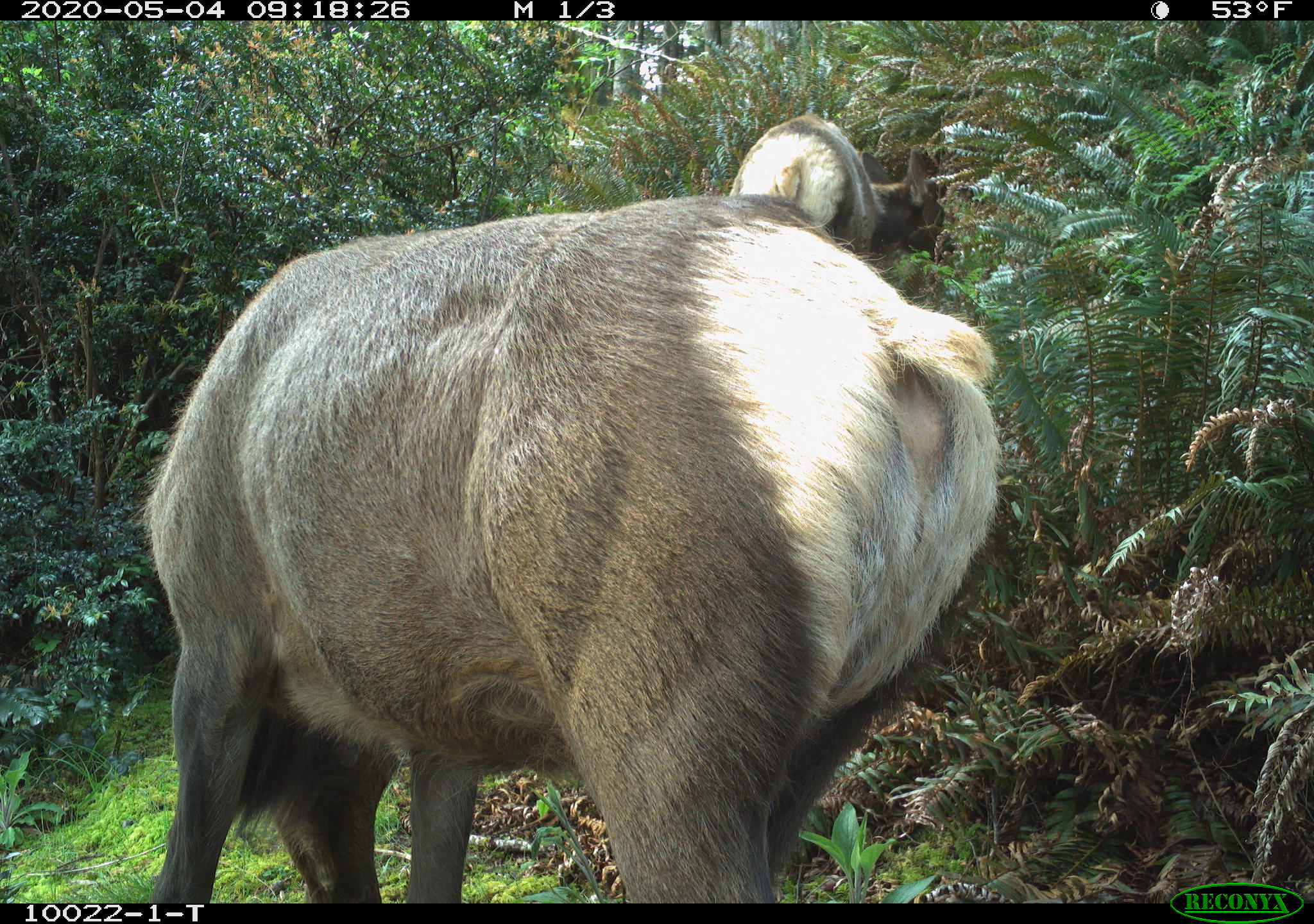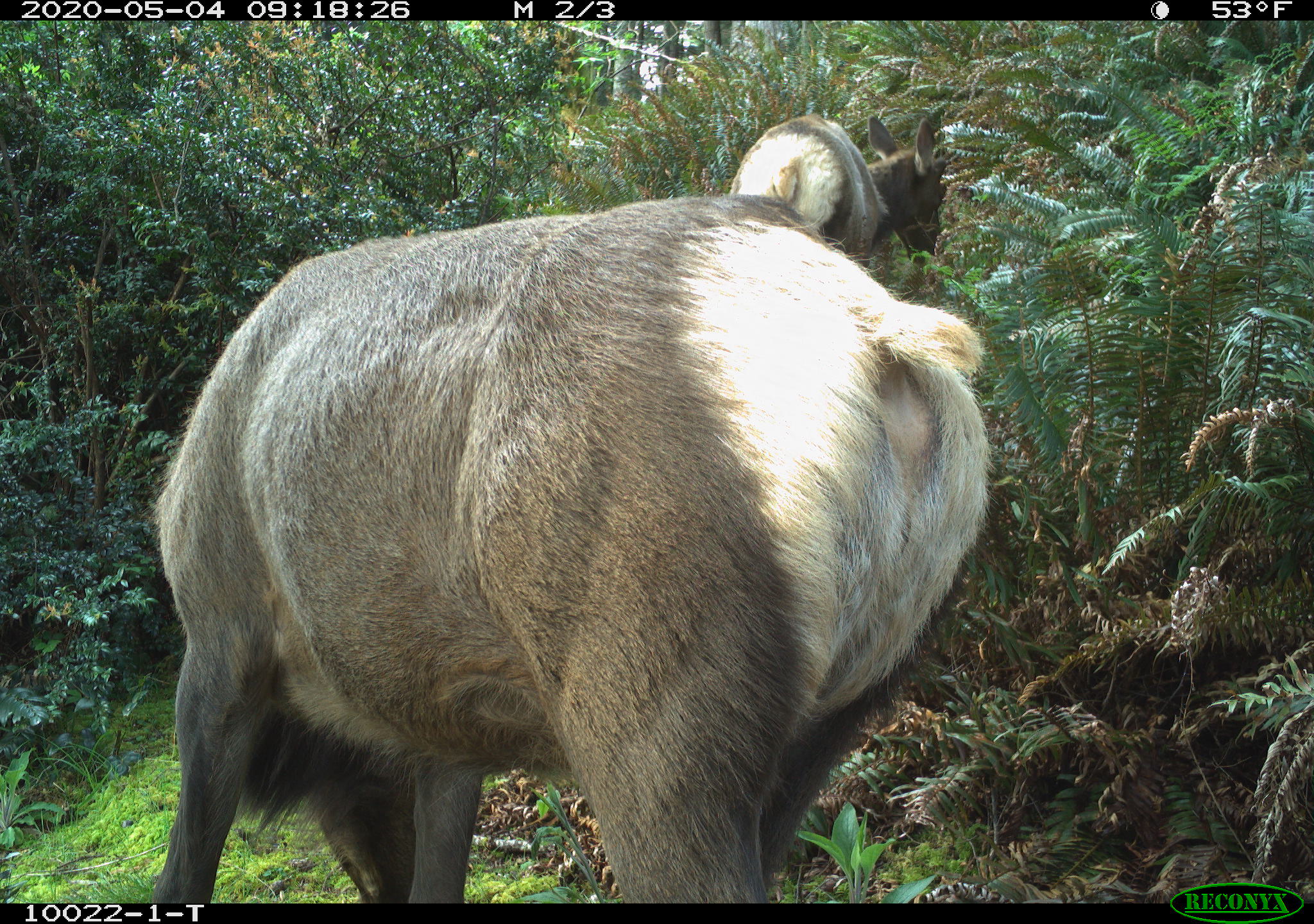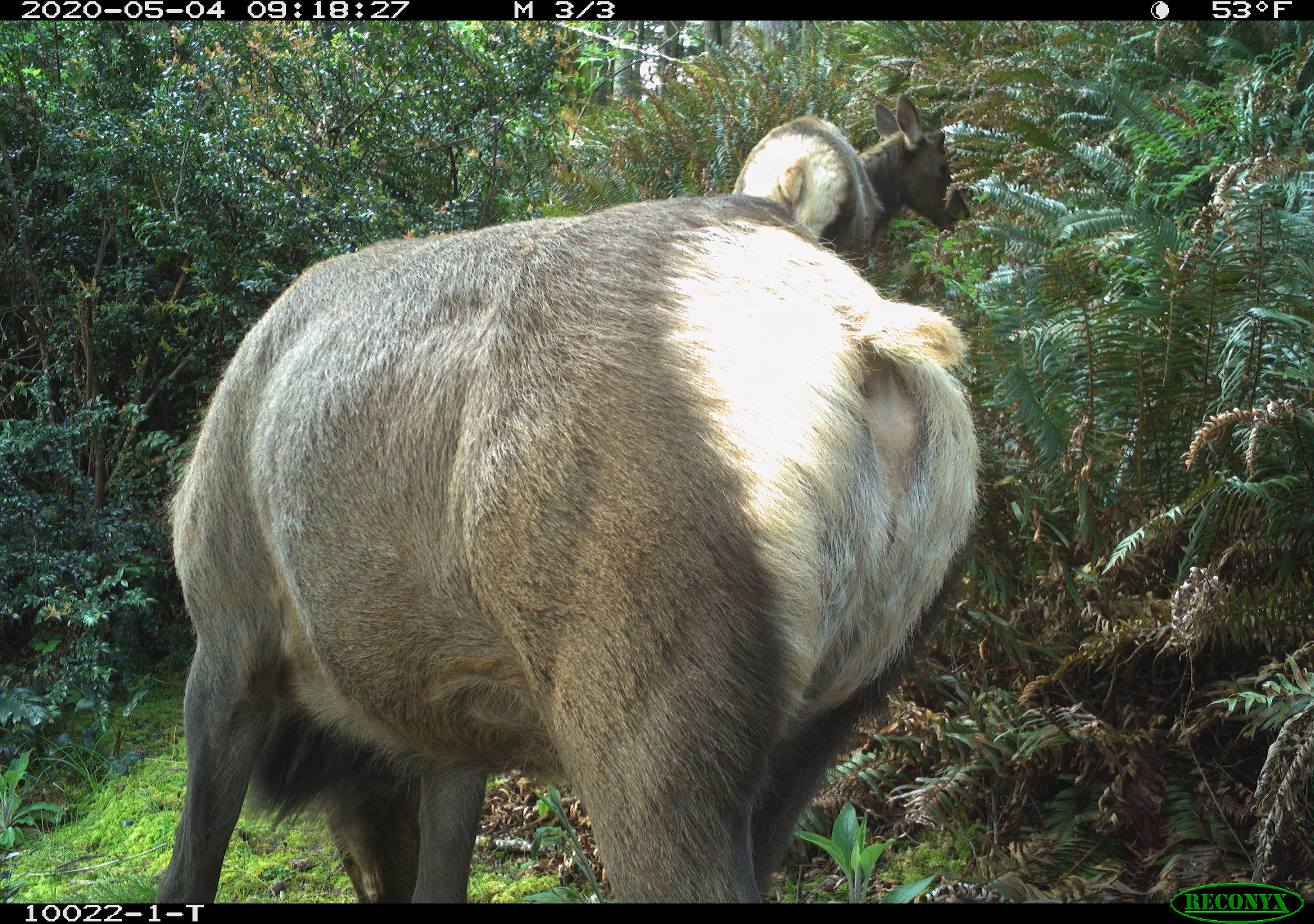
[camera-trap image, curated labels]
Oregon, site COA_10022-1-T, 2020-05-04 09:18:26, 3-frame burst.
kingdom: Animalia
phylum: Chordata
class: Mammalia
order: Artiodactyla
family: Cervidae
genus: Cervus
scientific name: Cervus canadensis roosevelti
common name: roosevelt elk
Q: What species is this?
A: Roosevelt elk (Cervus canadensis roosevelti).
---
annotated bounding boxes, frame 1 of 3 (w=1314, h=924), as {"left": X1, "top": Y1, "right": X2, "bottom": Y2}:
roosevelt elk: {"left": 118, "top": 108, "right": 1010, "bottom": 893}; {"left": 723, "top": 103, "right": 963, "bottom": 257}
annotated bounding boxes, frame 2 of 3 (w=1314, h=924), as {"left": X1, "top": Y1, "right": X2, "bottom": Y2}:
roosevelt elk: {"left": 136, "top": 191, "right": 1001, "bottom": 895}; {"left": 723, "top": 88, "right": 952, "bottom": 262}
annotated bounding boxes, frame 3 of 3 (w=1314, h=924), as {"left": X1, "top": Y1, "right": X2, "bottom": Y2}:
roosevelt elk: {"left": 140, "top": 191, "right": 995, "bottom": 890}; {"left": 730, "top": 86, "right": 980, "bottom": 255}